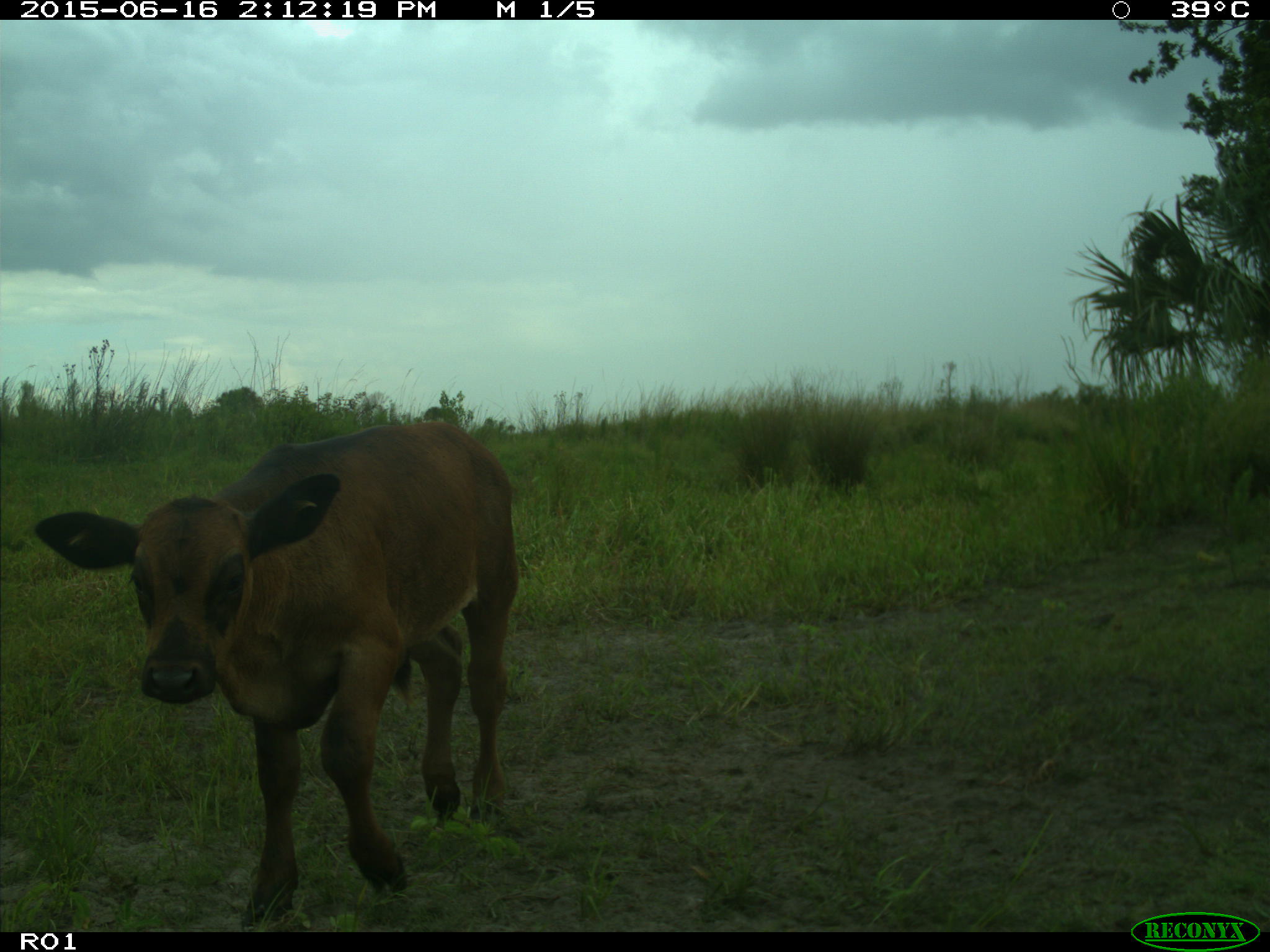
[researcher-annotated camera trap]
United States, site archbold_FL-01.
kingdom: Animalia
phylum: Chordata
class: Mammalia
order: Artiodactyla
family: Bovidae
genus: Bos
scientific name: Bos taurus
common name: domestic cow